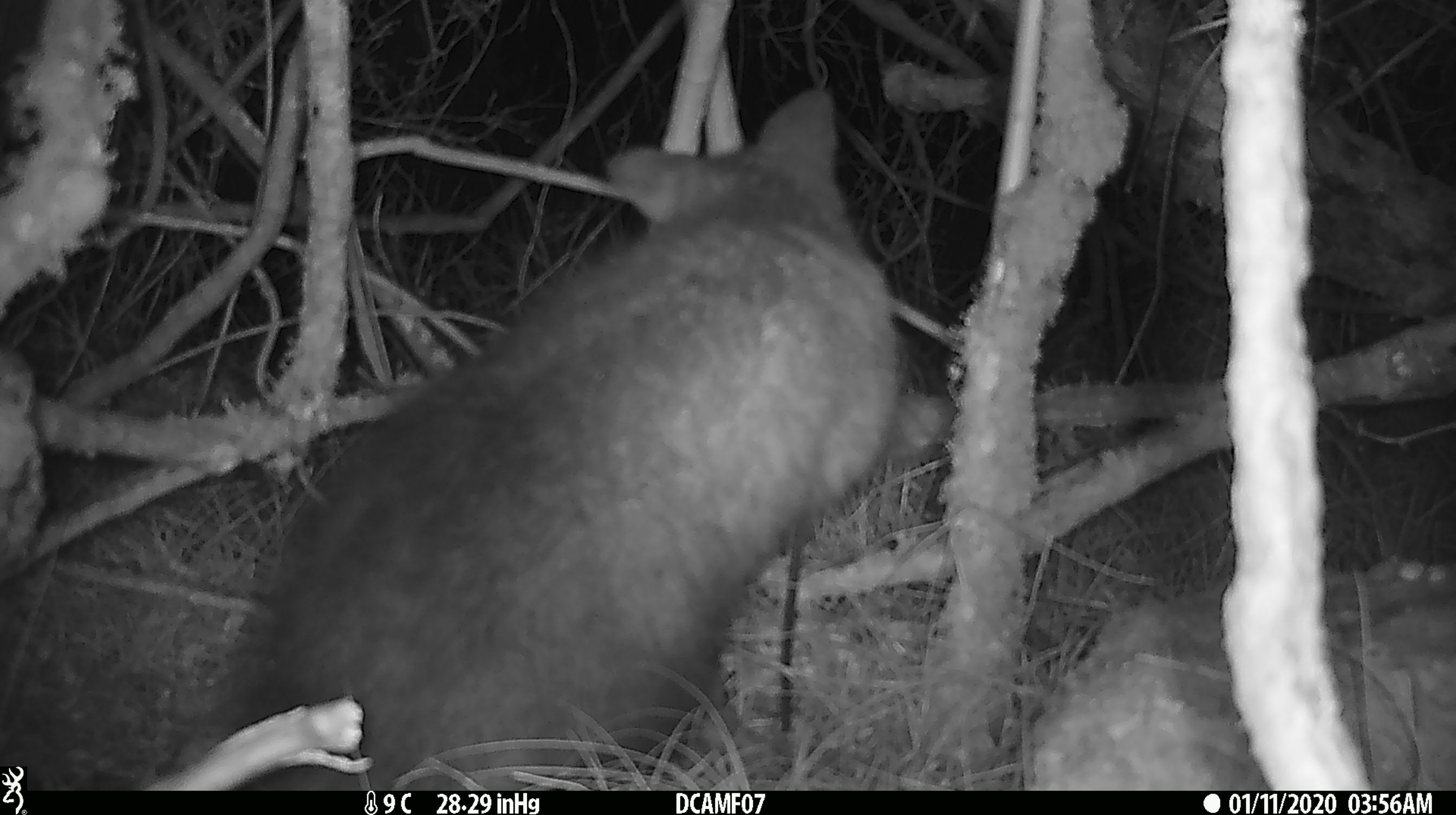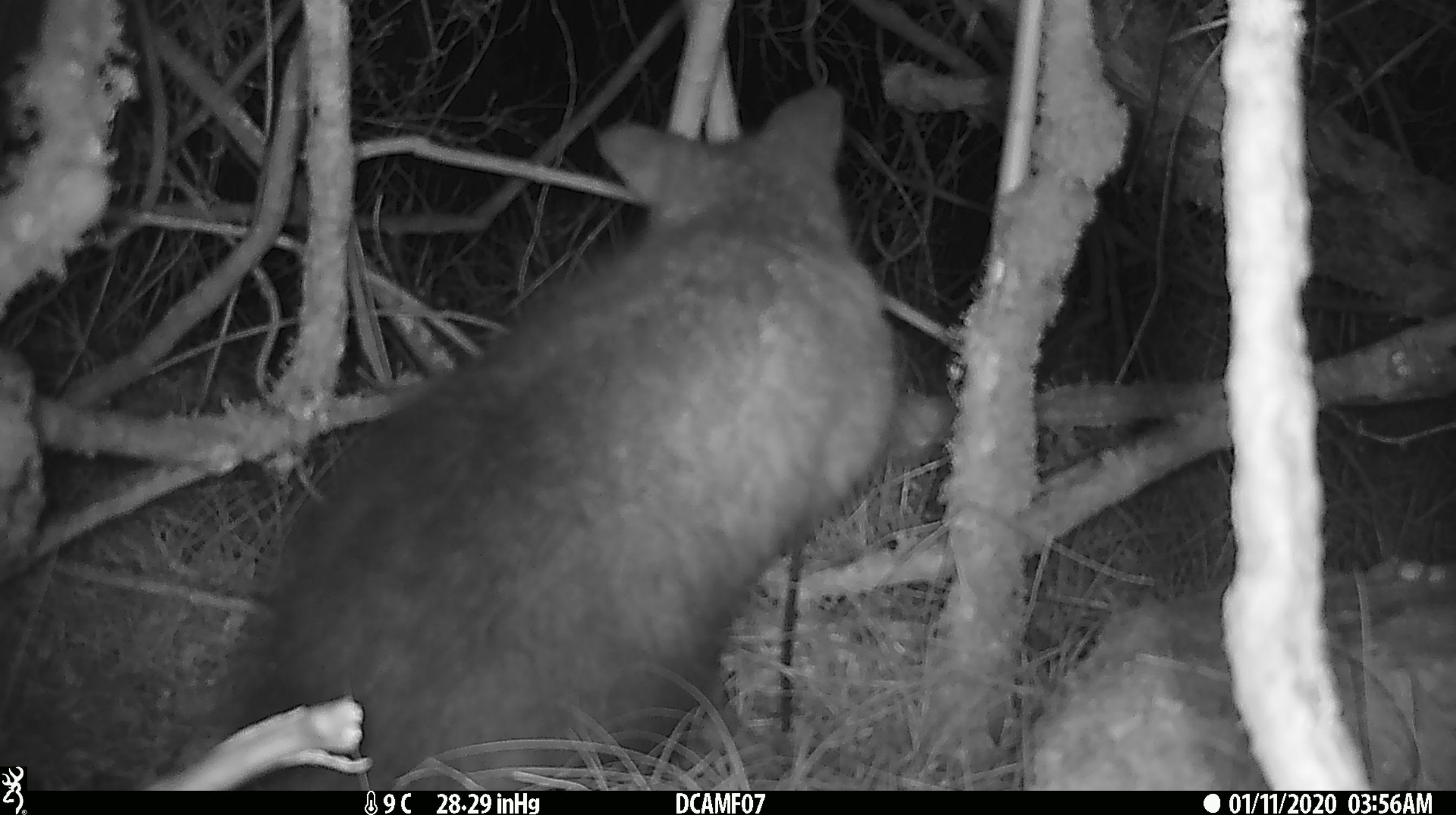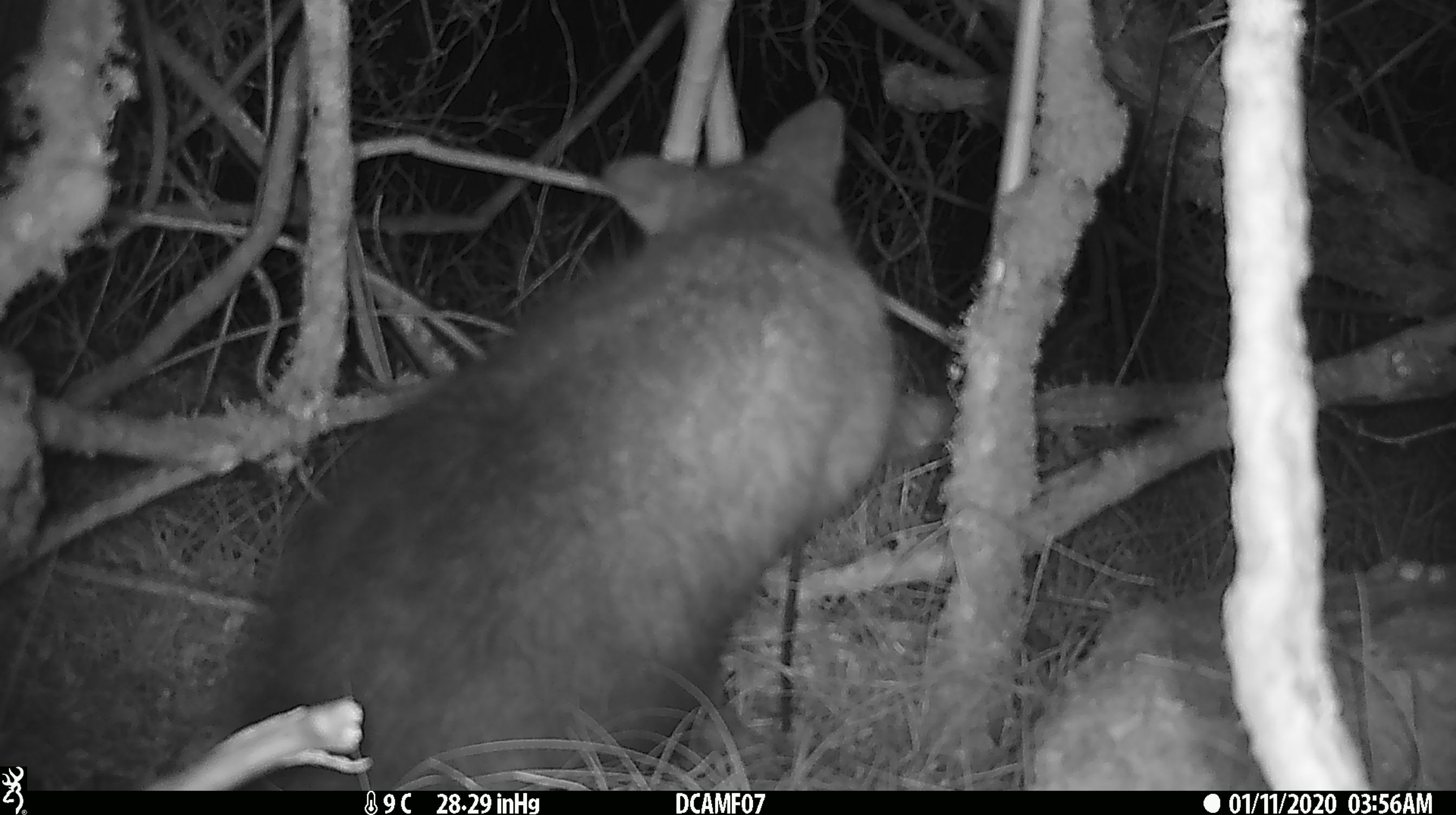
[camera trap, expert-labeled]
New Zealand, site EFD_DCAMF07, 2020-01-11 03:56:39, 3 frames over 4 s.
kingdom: Animalia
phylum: Chordata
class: Mammalia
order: Diprotodontia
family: Phalangeridae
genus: Trichosurus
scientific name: Trichosurus vulpecula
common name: common brushtail possum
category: possum